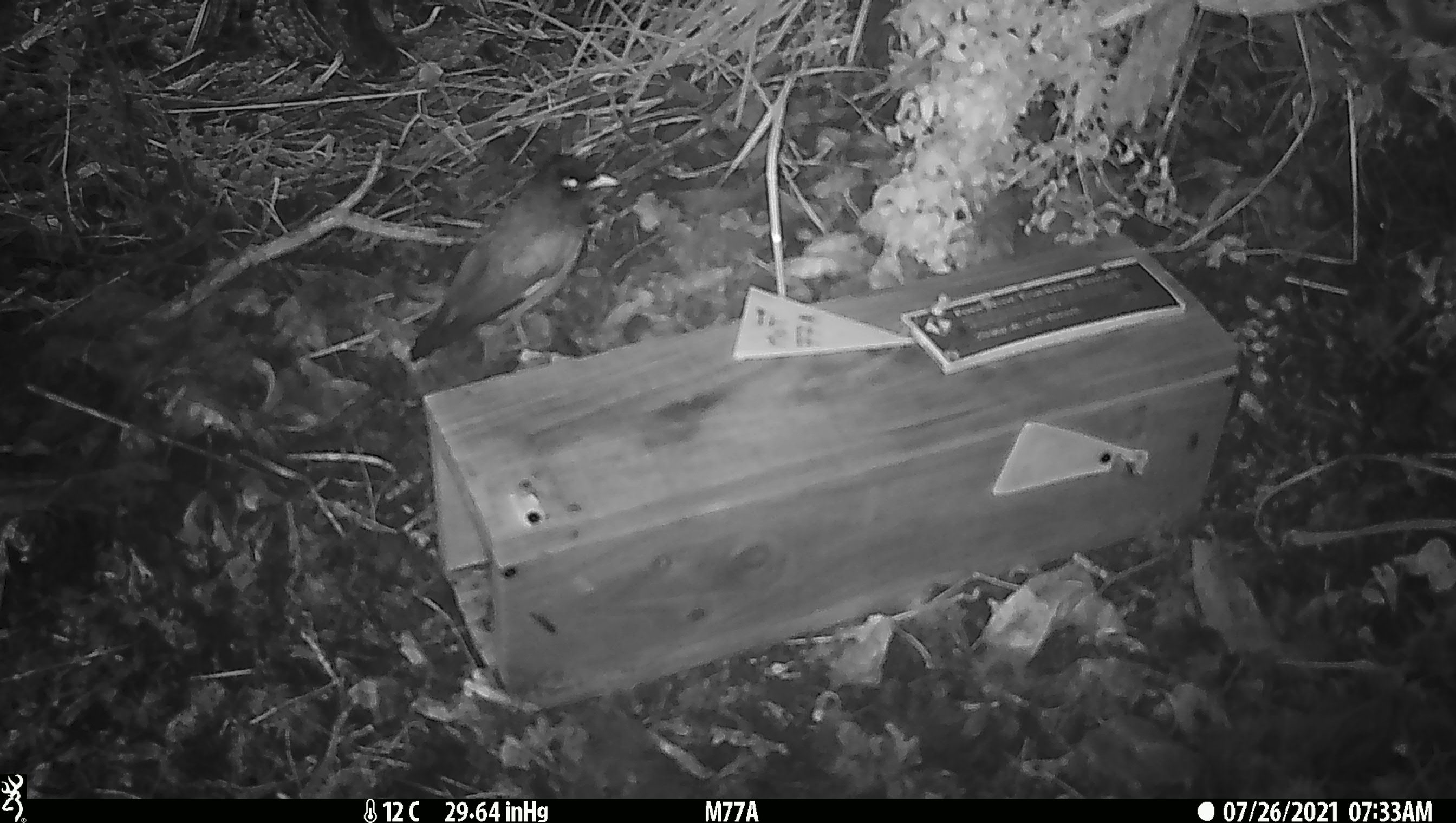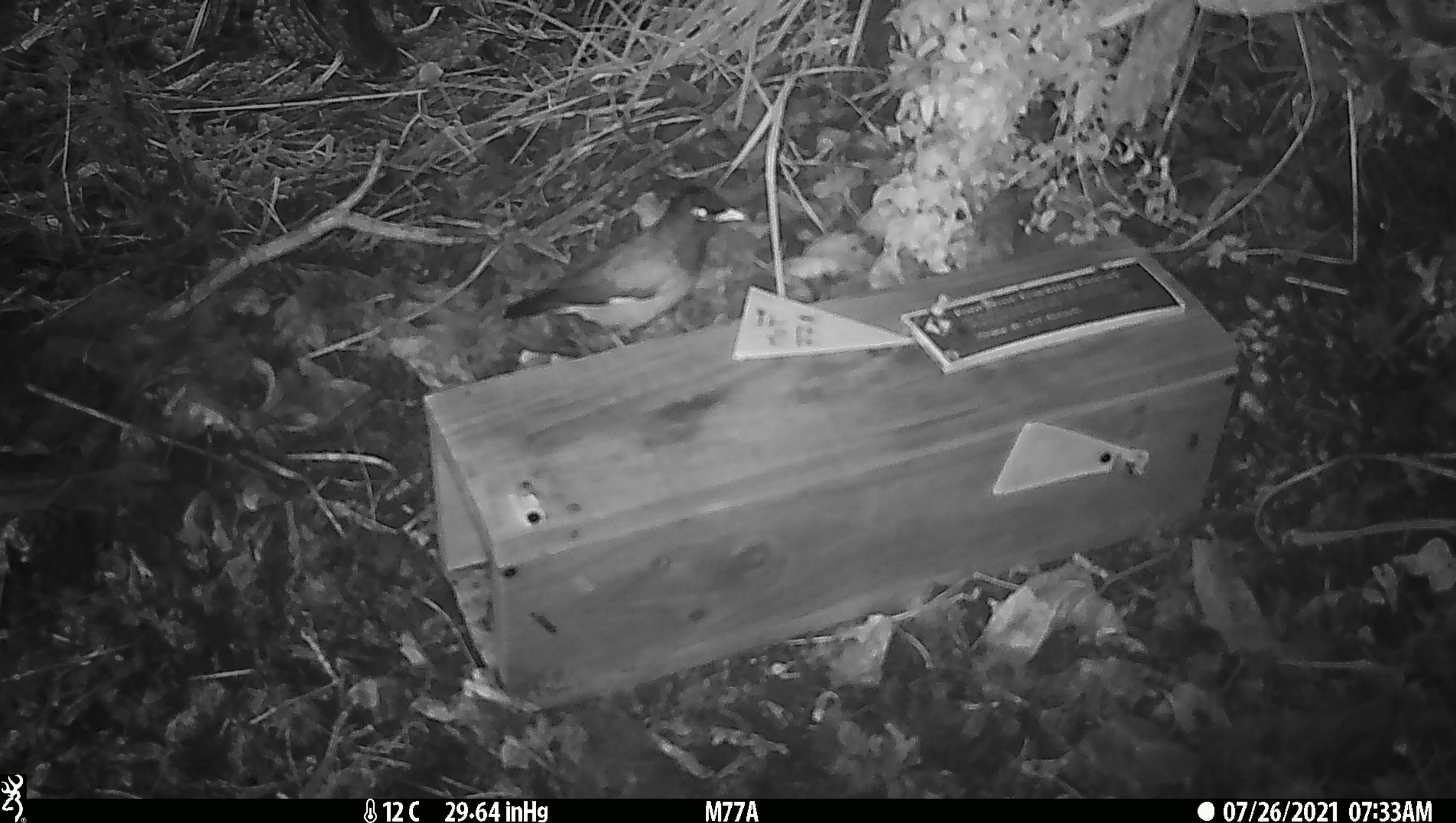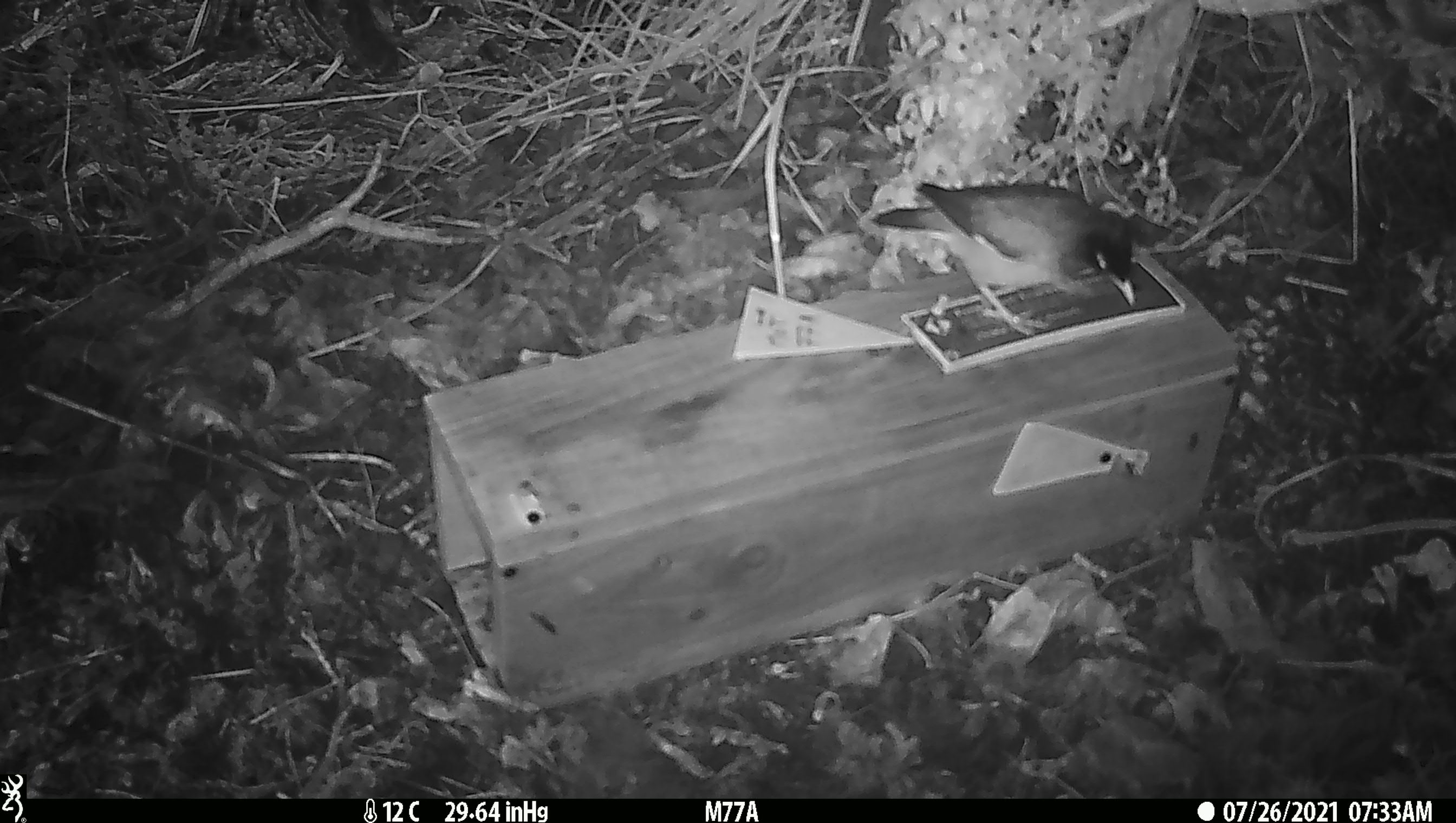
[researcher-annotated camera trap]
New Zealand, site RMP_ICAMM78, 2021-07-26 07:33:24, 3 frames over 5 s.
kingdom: Animalia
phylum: Chordata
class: Aves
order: Passeriformes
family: Sturnidae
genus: Acridotheres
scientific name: Acridotheres tristis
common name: common myna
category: myna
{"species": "myna (common myna) (Acridotheres tristis)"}